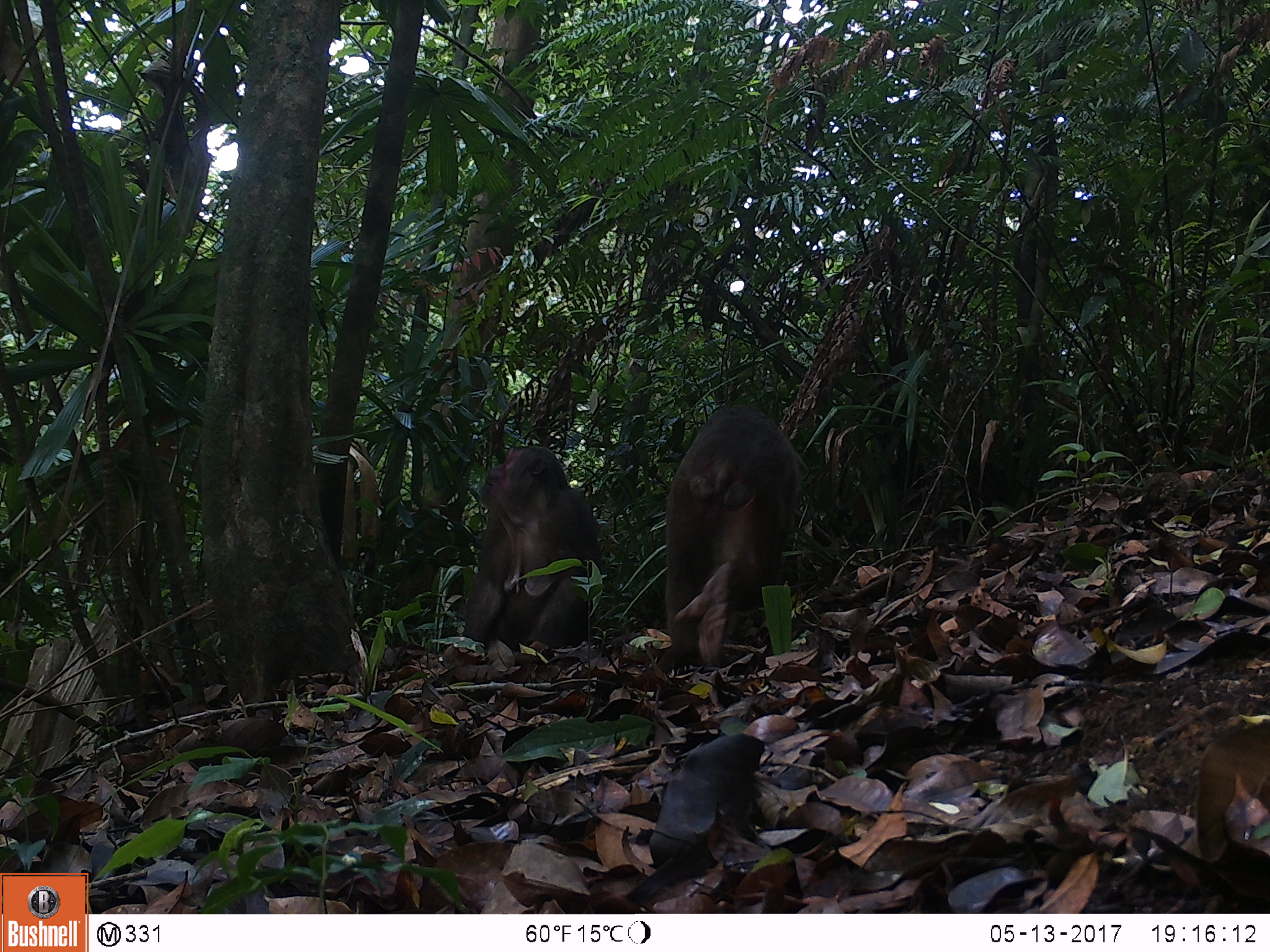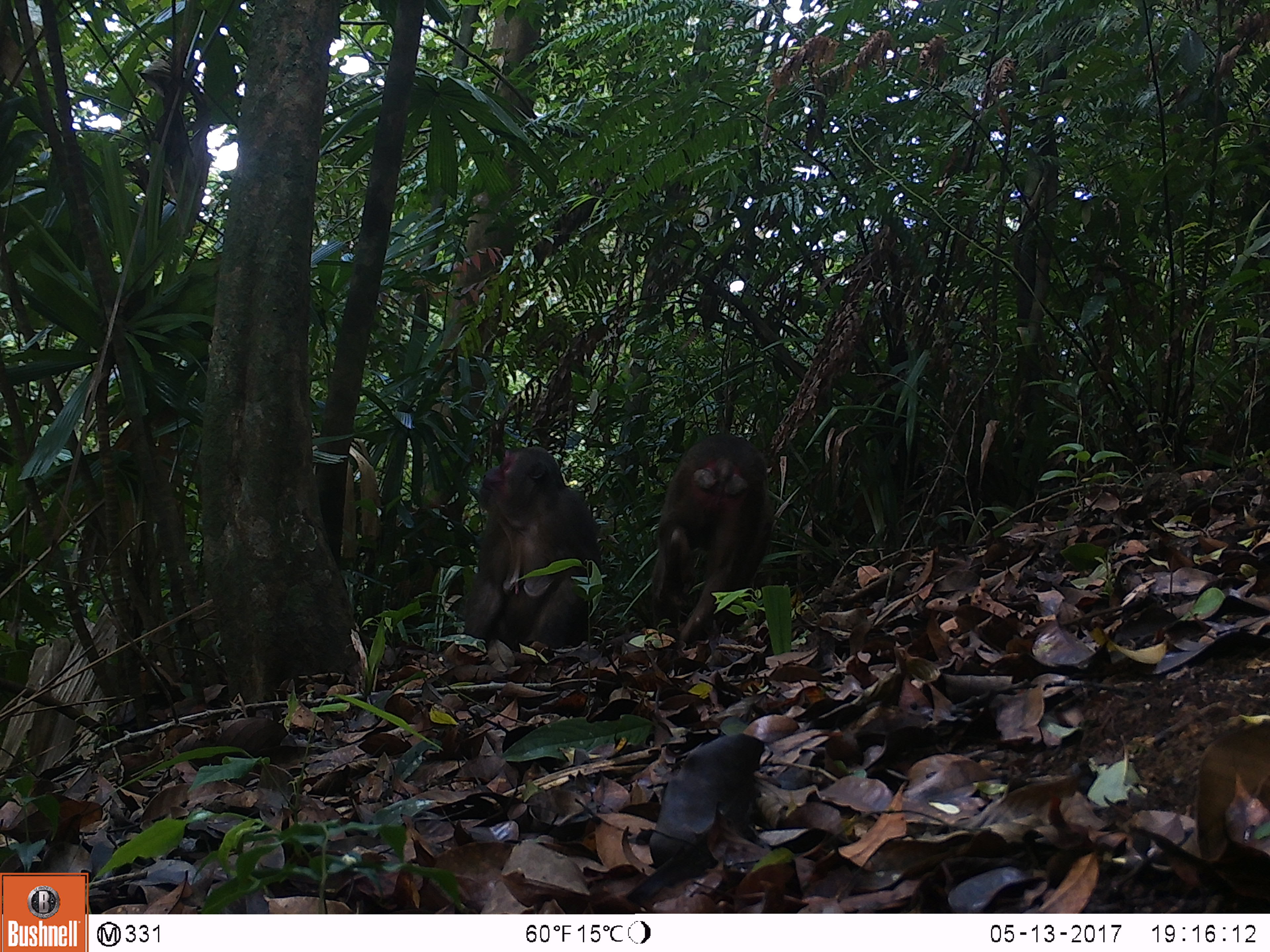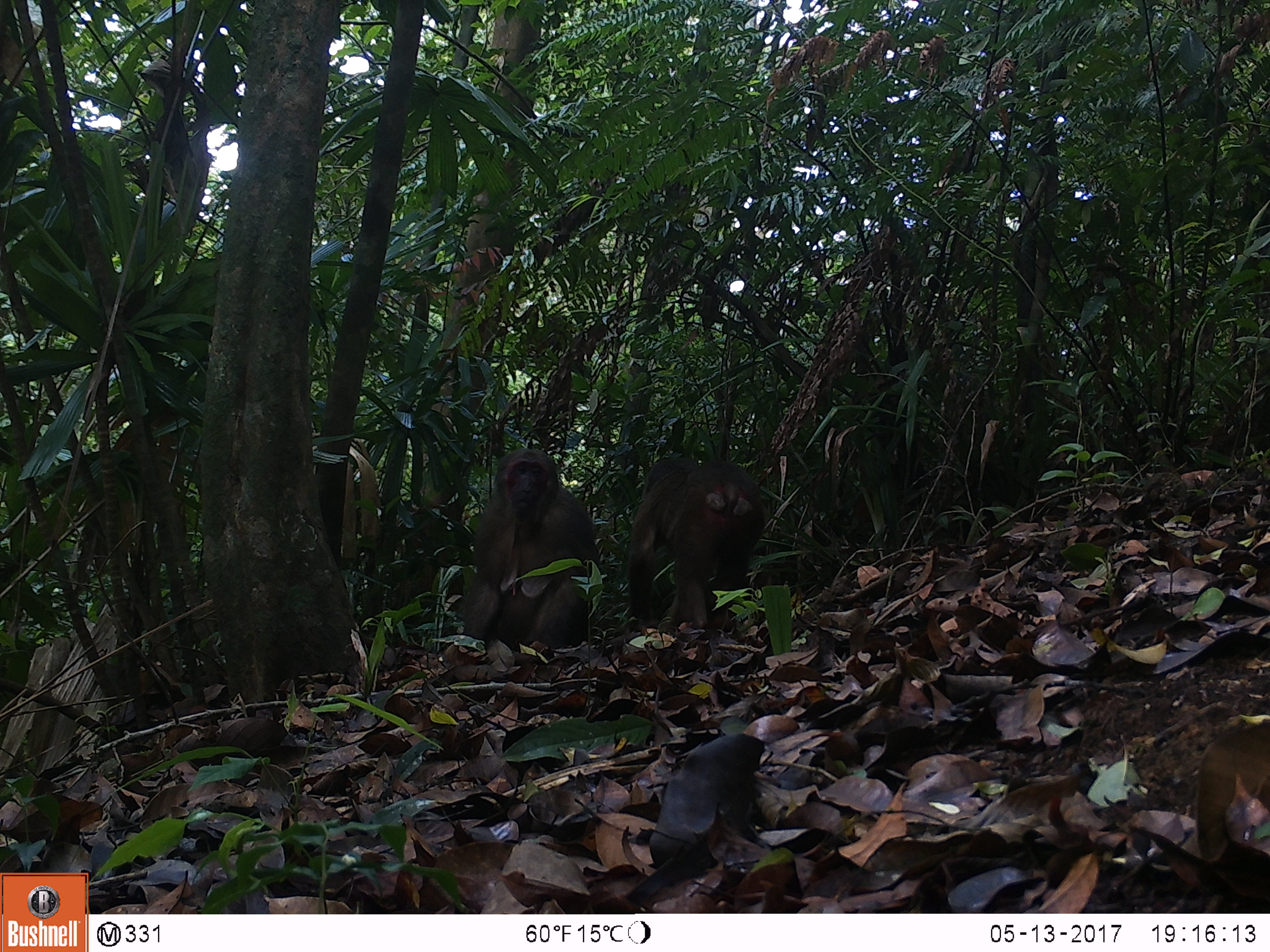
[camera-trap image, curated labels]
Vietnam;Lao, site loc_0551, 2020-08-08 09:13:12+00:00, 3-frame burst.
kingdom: Animalia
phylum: Chordata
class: Mammalia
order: Primates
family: Cercopithecidae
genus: Macaca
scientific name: Macaca arctoides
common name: stump-tailed macaque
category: stump tailed macaque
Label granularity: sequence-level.